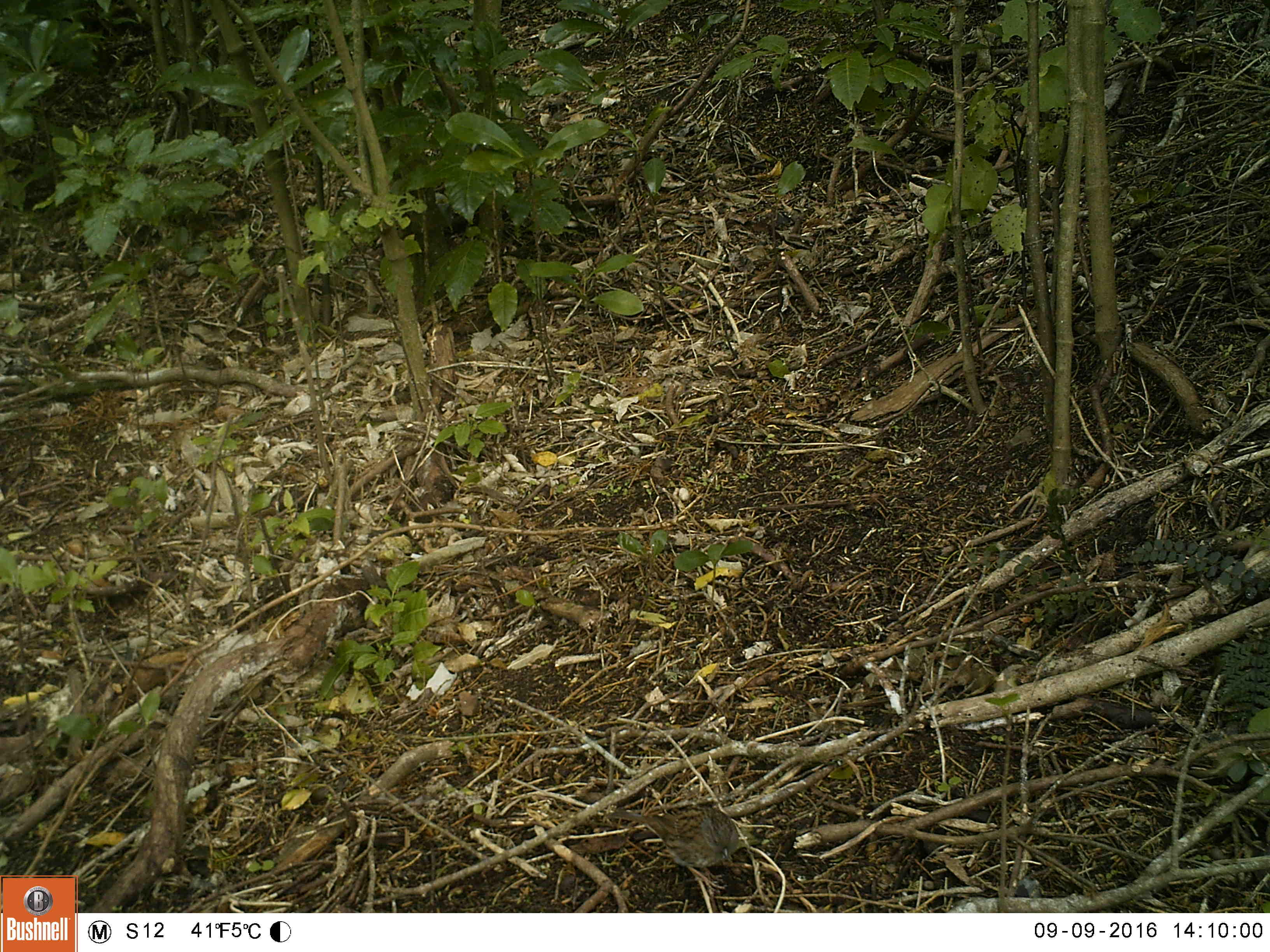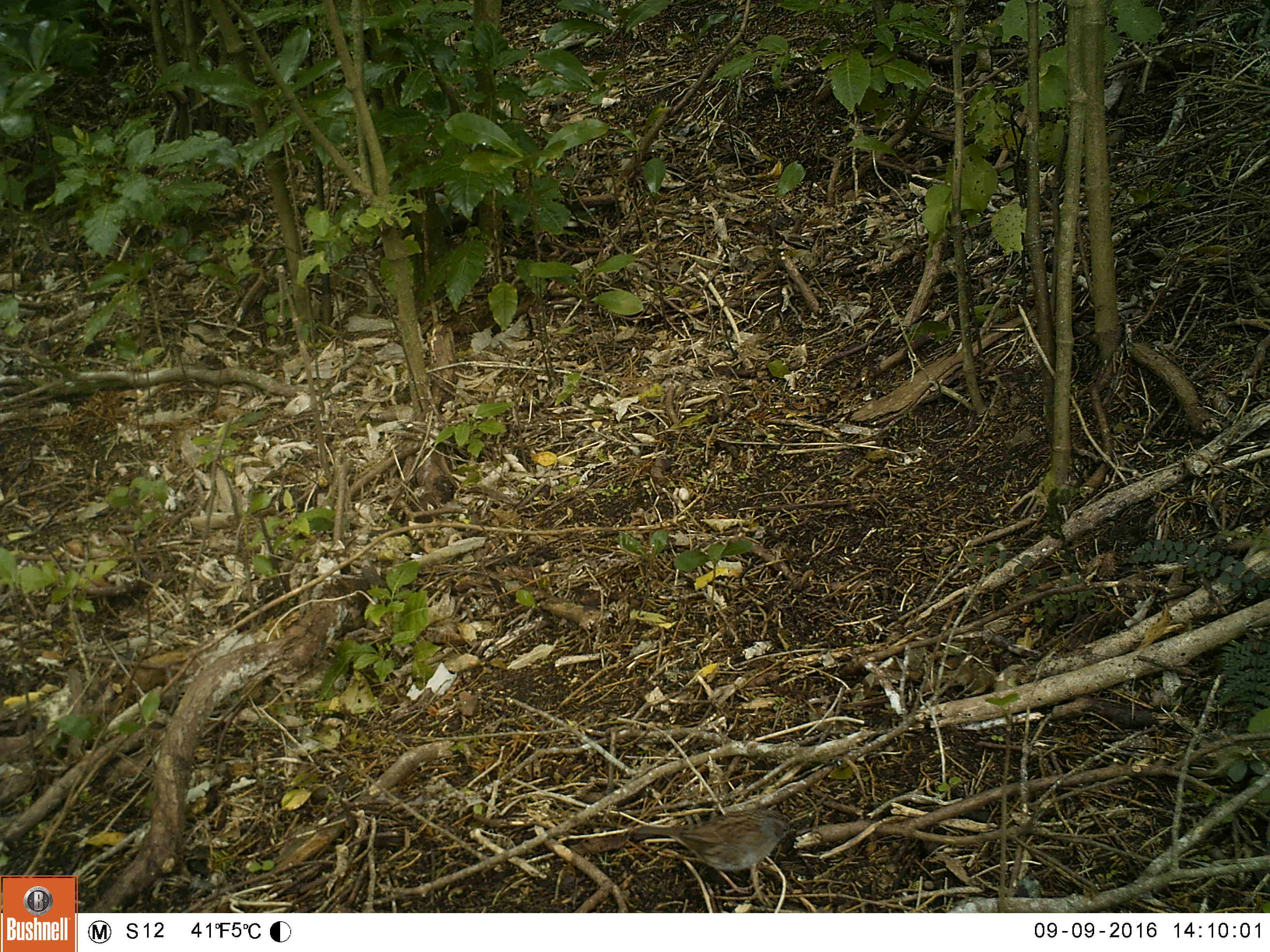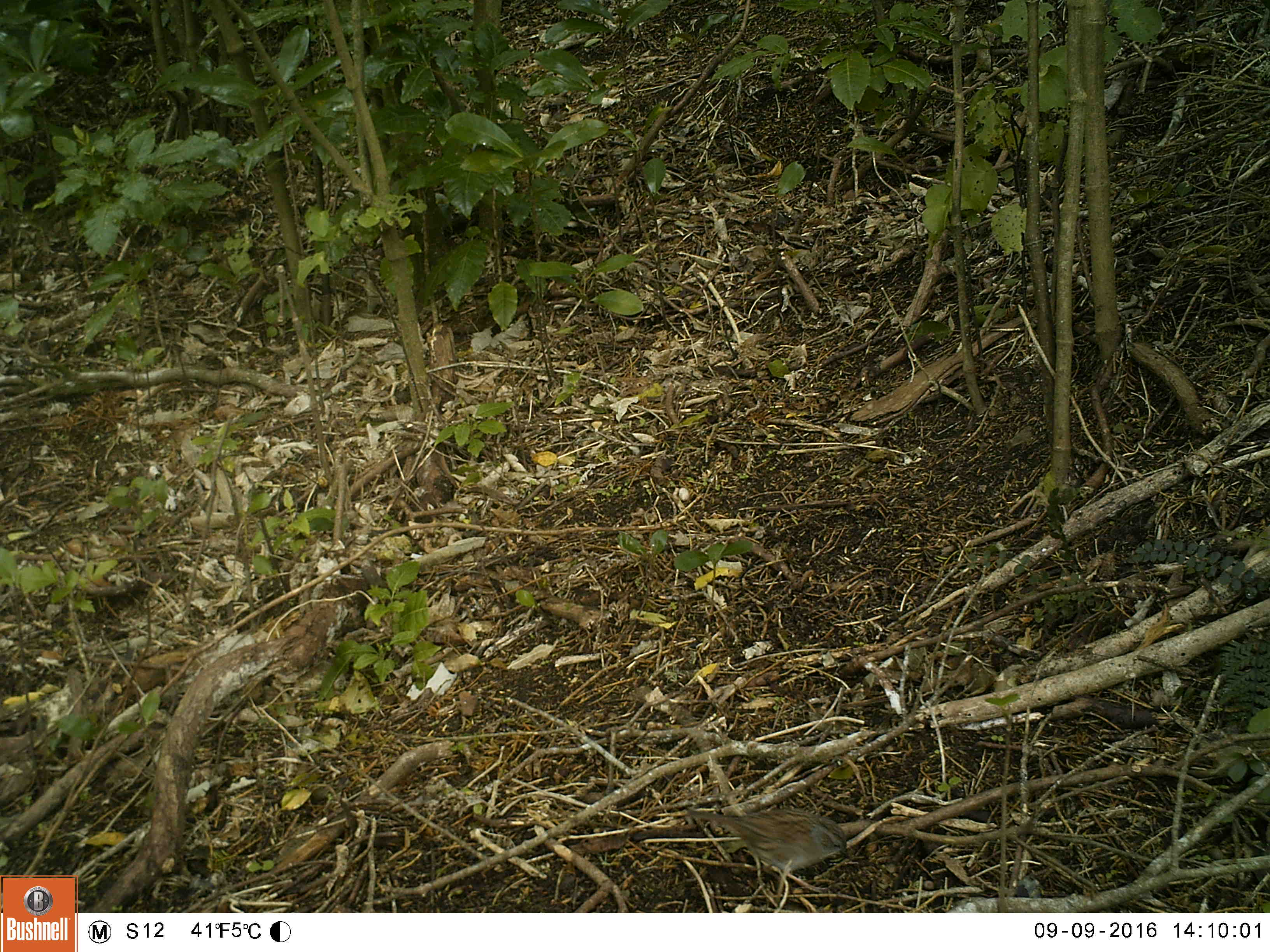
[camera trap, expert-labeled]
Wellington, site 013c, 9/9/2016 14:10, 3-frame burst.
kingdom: Animalia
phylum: Chordata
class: Aves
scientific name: Aves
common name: bird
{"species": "bird (Aves)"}